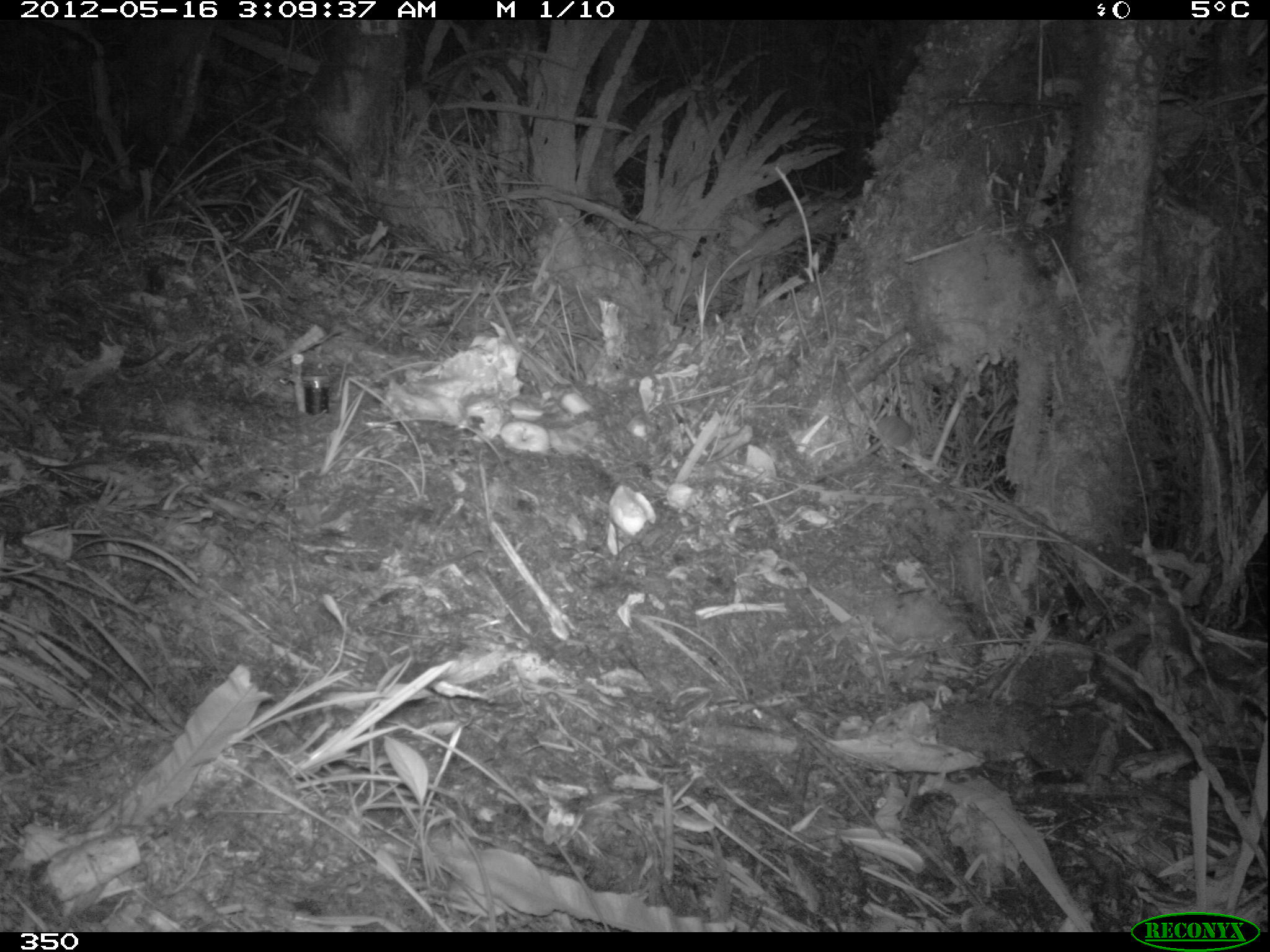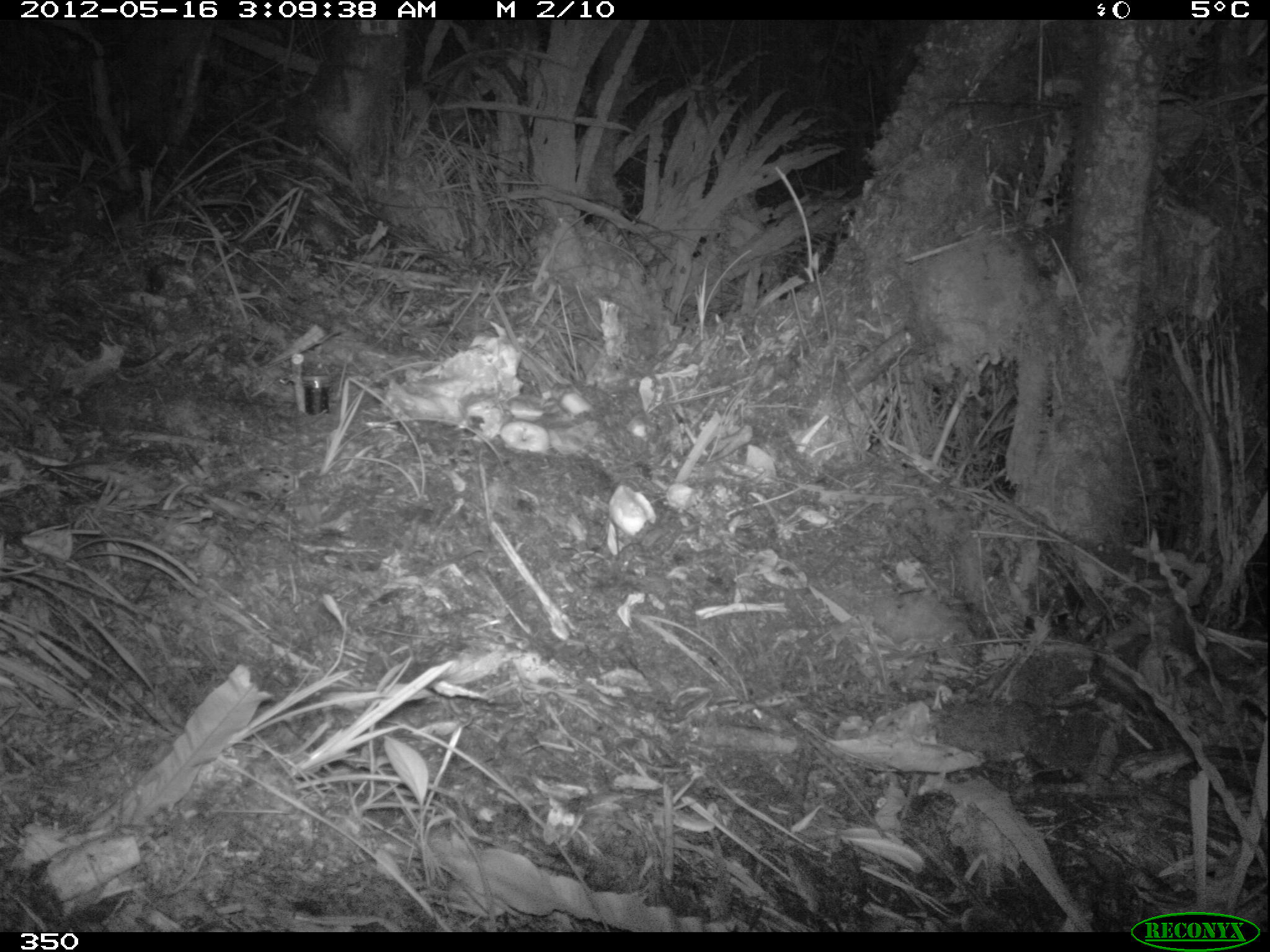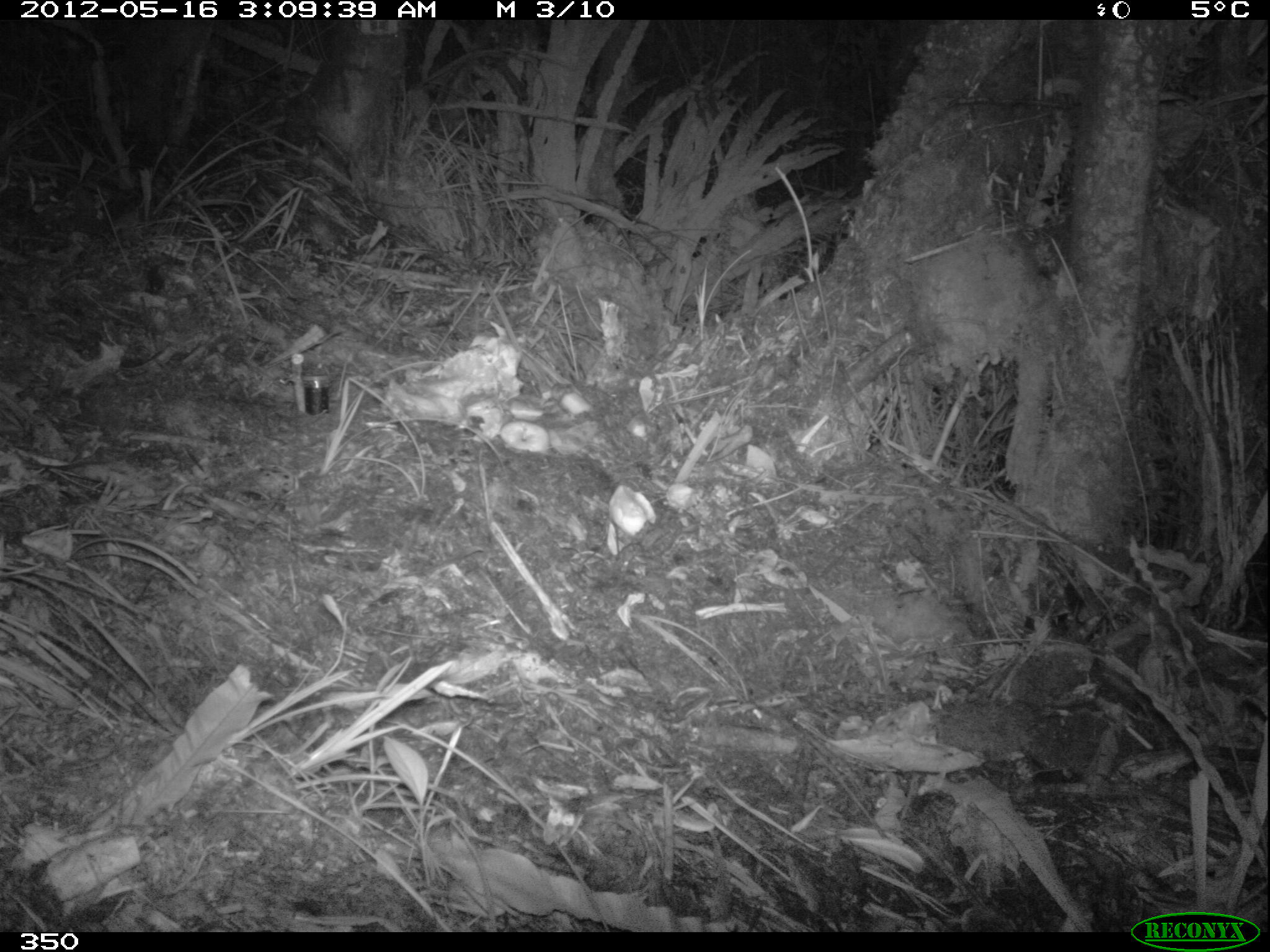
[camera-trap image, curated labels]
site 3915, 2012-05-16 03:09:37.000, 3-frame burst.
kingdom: Animalia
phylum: Chordata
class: Mammalia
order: Rodentia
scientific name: Rodentia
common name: rodents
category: unknown rodent